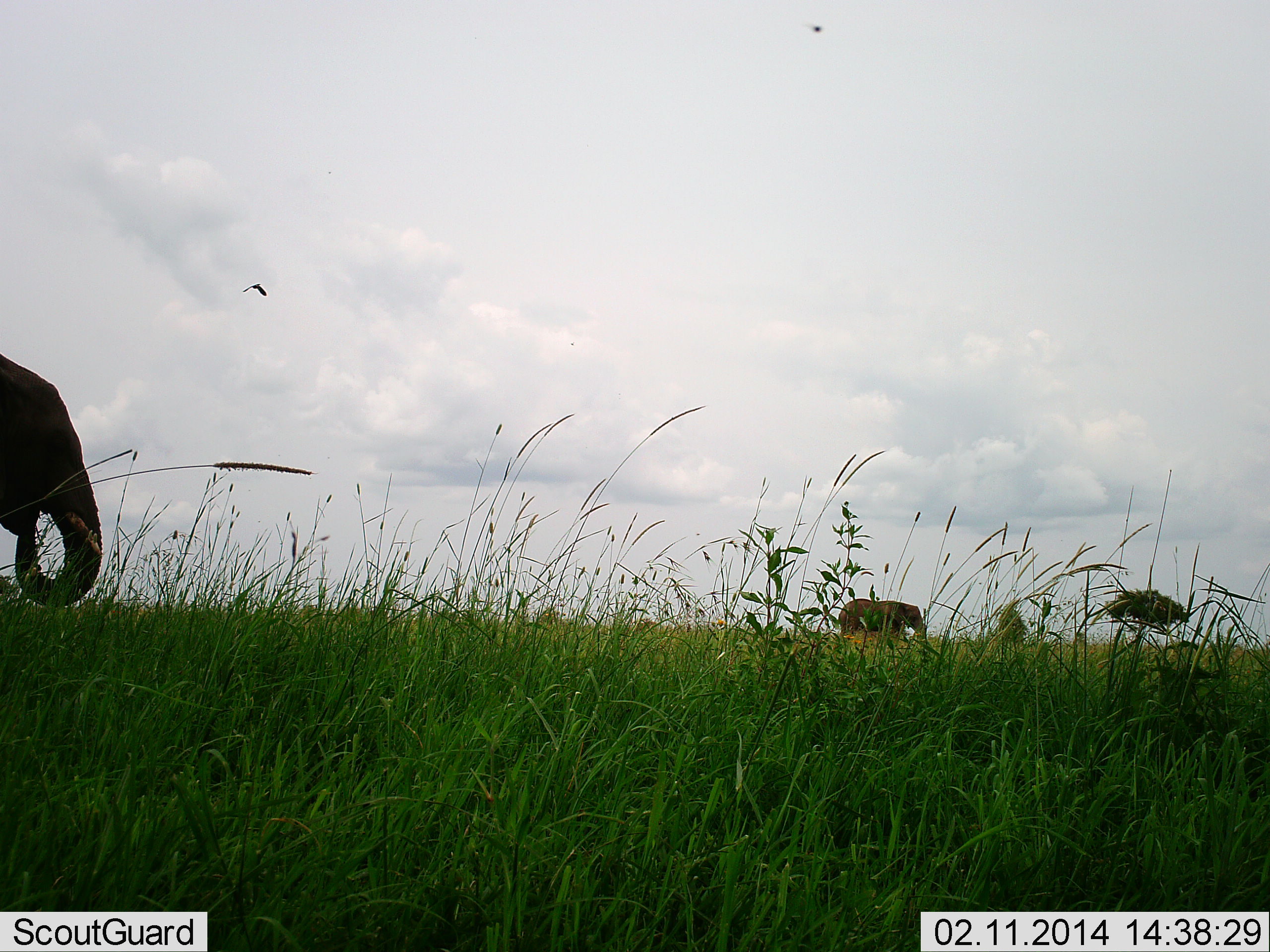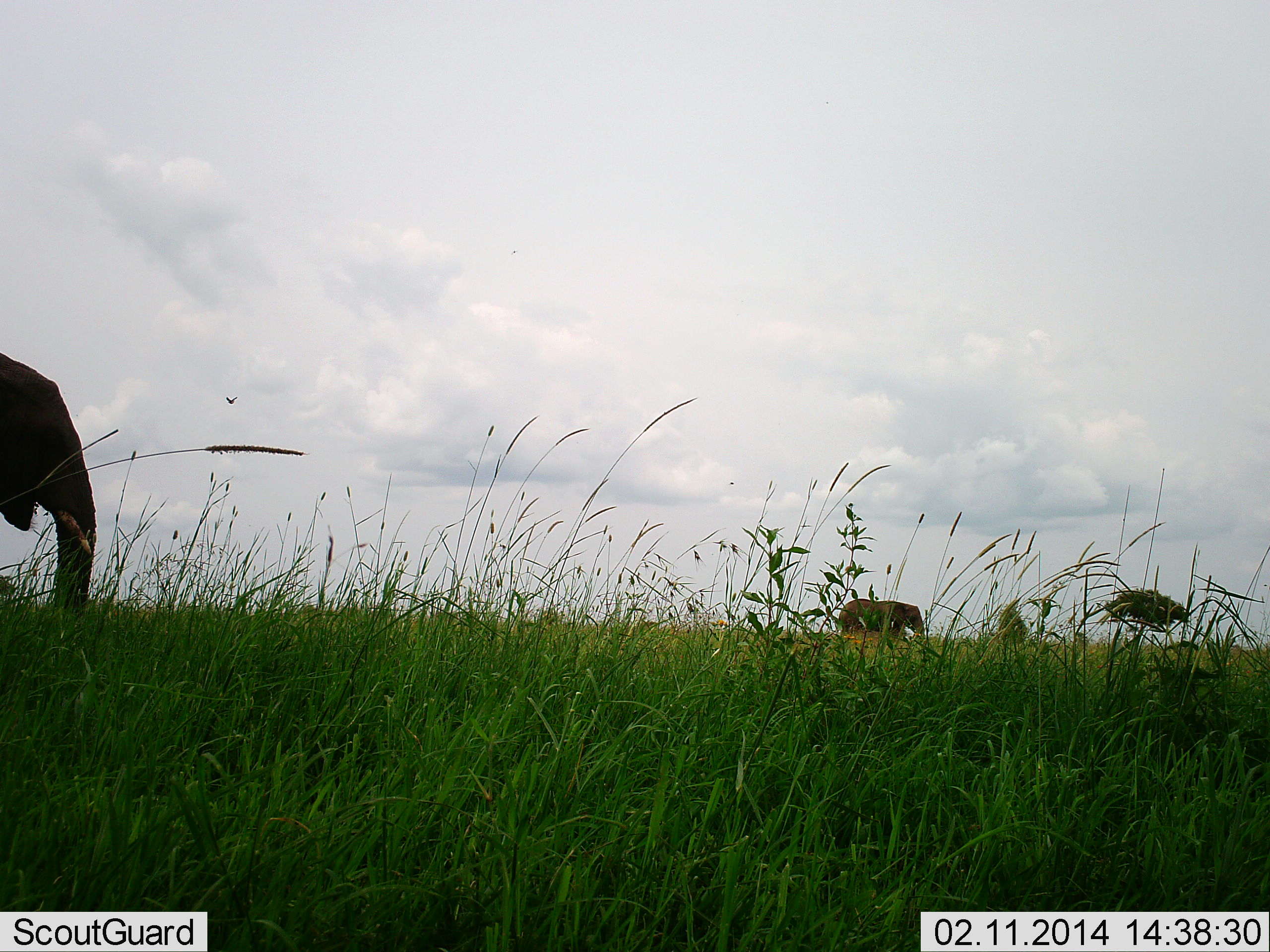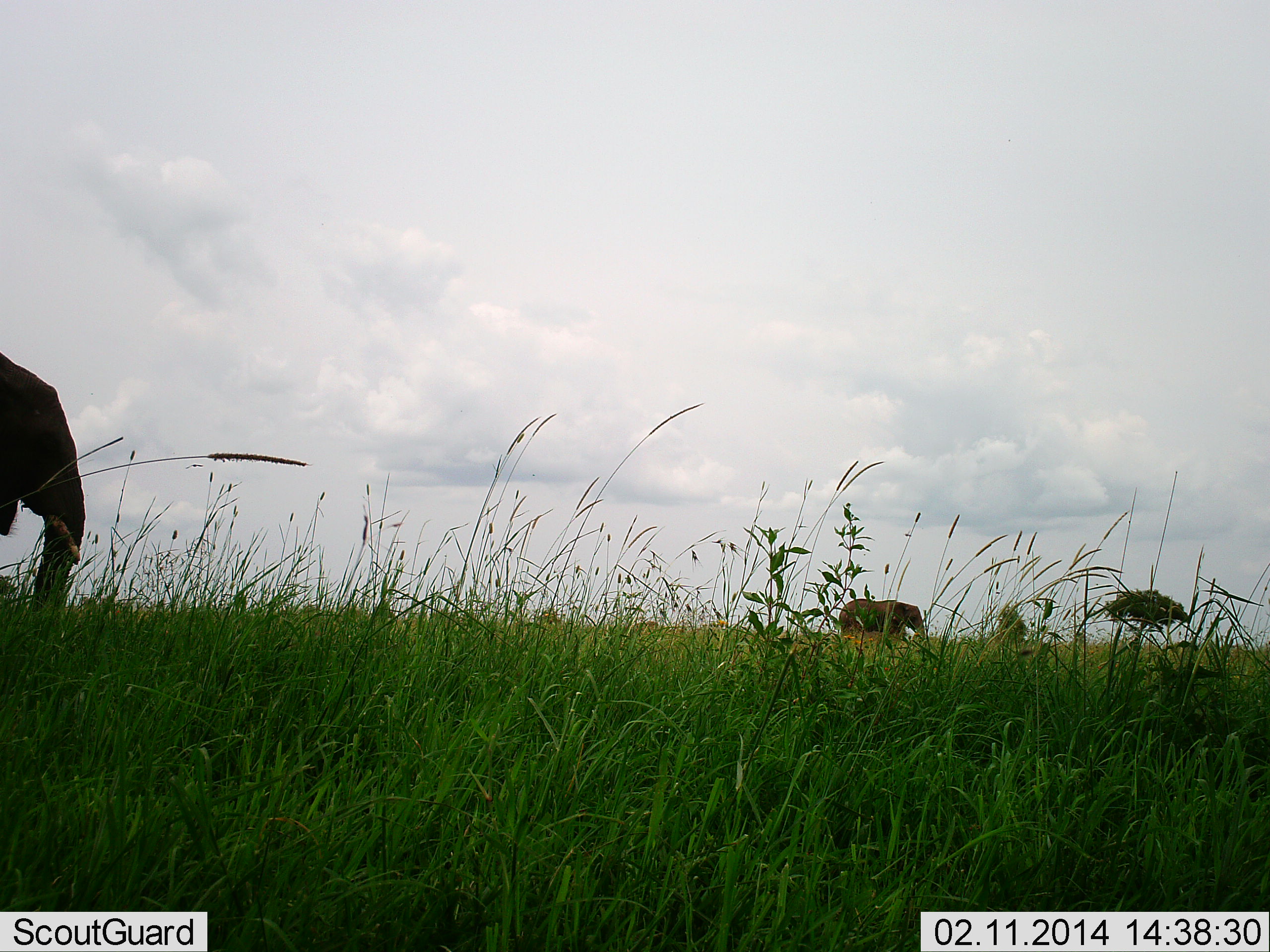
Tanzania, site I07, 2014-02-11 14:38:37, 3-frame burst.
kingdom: Animalia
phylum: Chordata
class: Mammalia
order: Proboscidea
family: Elephantidae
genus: Loxodonta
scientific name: Loxodonta africana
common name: african bush elephant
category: elephant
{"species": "elephant (african bush elephant) (Loxodonta africana)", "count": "2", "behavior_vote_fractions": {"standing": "25%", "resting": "0%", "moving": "25%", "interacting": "0%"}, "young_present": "8%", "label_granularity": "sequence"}